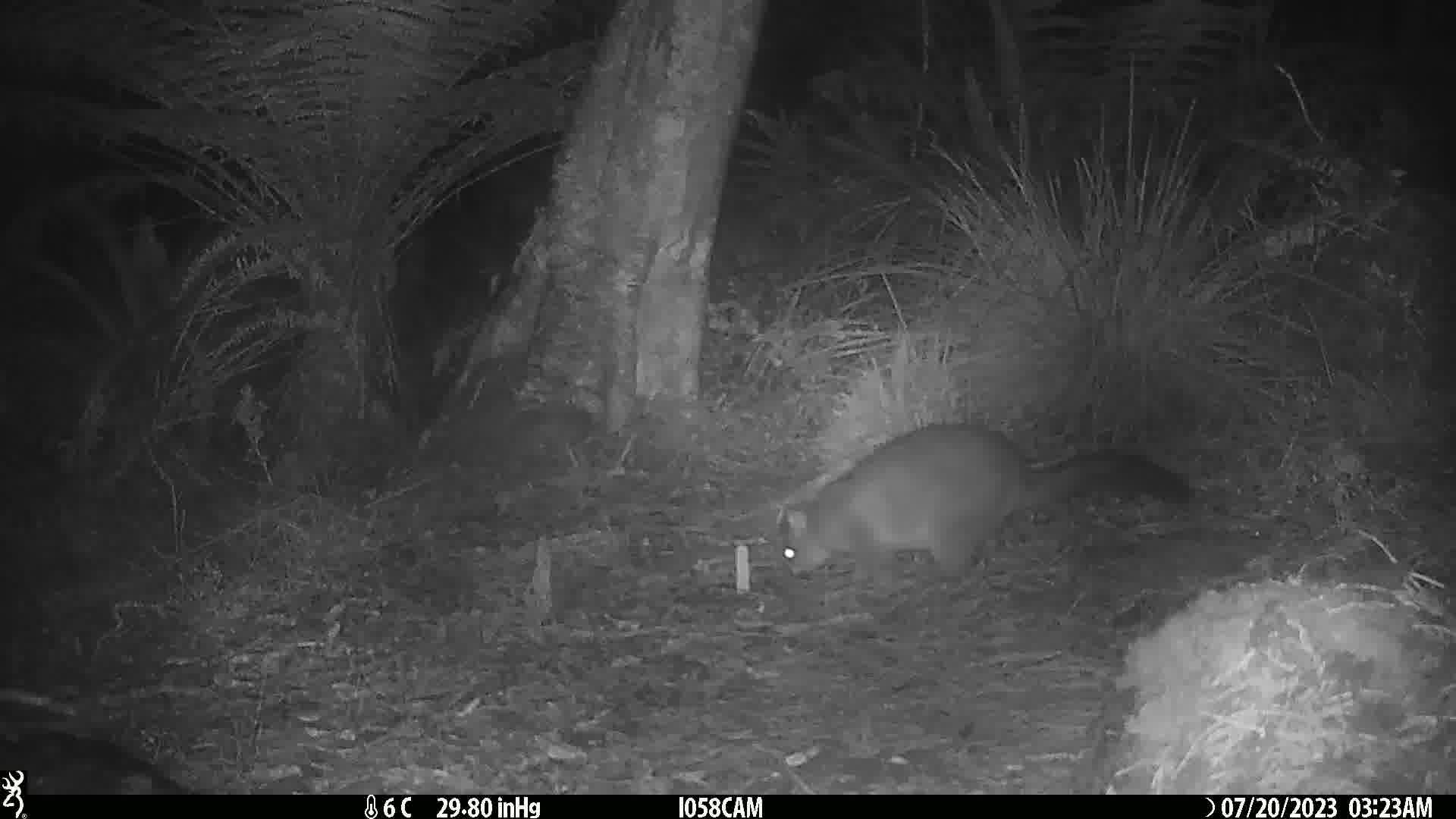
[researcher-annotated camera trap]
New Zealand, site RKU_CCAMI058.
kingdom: Animalia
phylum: Chordata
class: Mammalia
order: Diprotodontia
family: Phalangeridae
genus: Trichosurus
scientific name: Trichosurus vulpecula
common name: common brushtail possum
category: possum